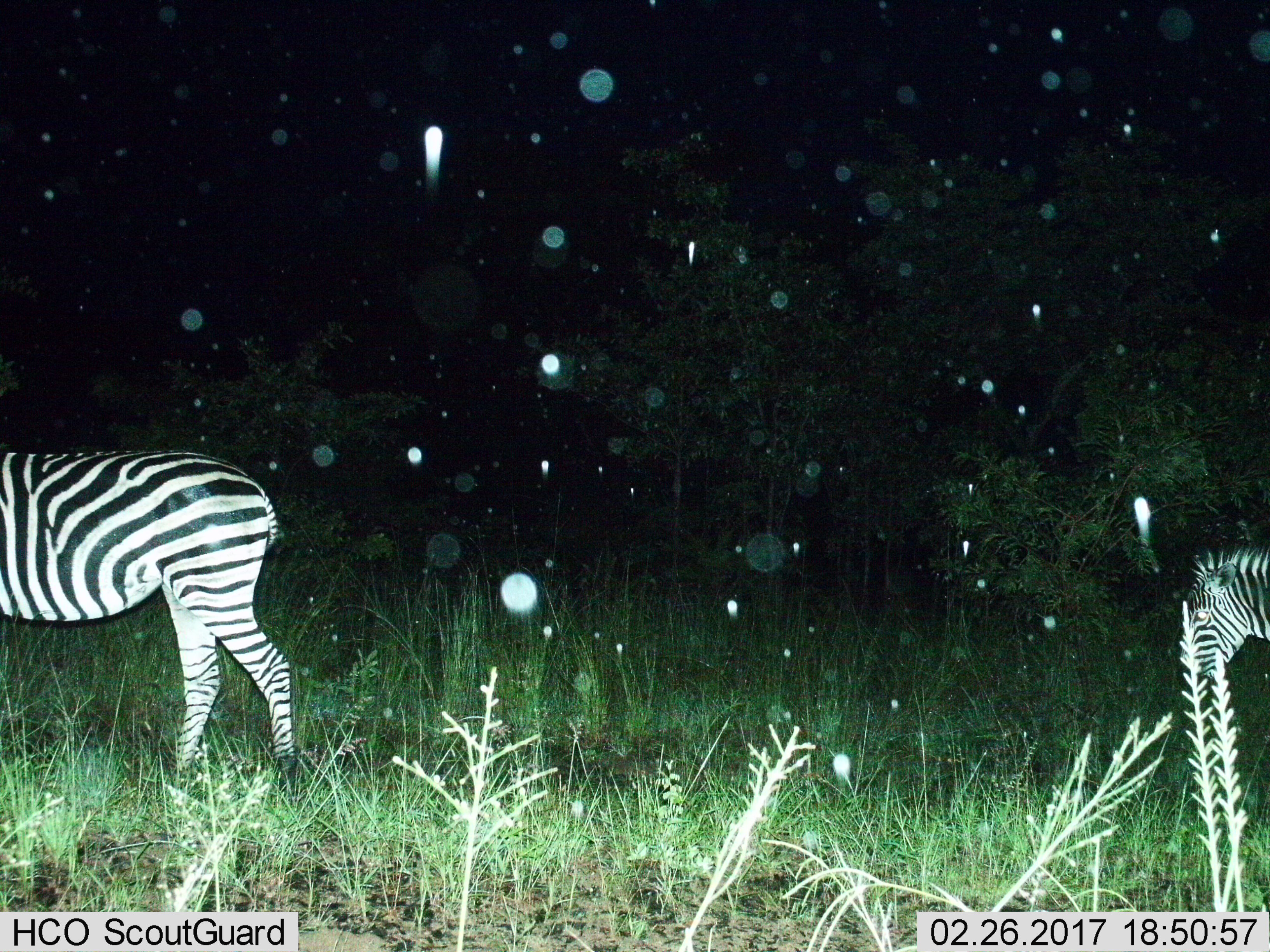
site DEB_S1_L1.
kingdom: Animalia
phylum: Chordata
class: Mammalia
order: Perissodactyla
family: Equidae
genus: Equus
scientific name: Equus quagga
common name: plains zebra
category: zebraplains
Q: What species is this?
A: Zebraplains (plains zebra) (Equus quagga).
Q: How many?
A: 2.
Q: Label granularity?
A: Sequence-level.